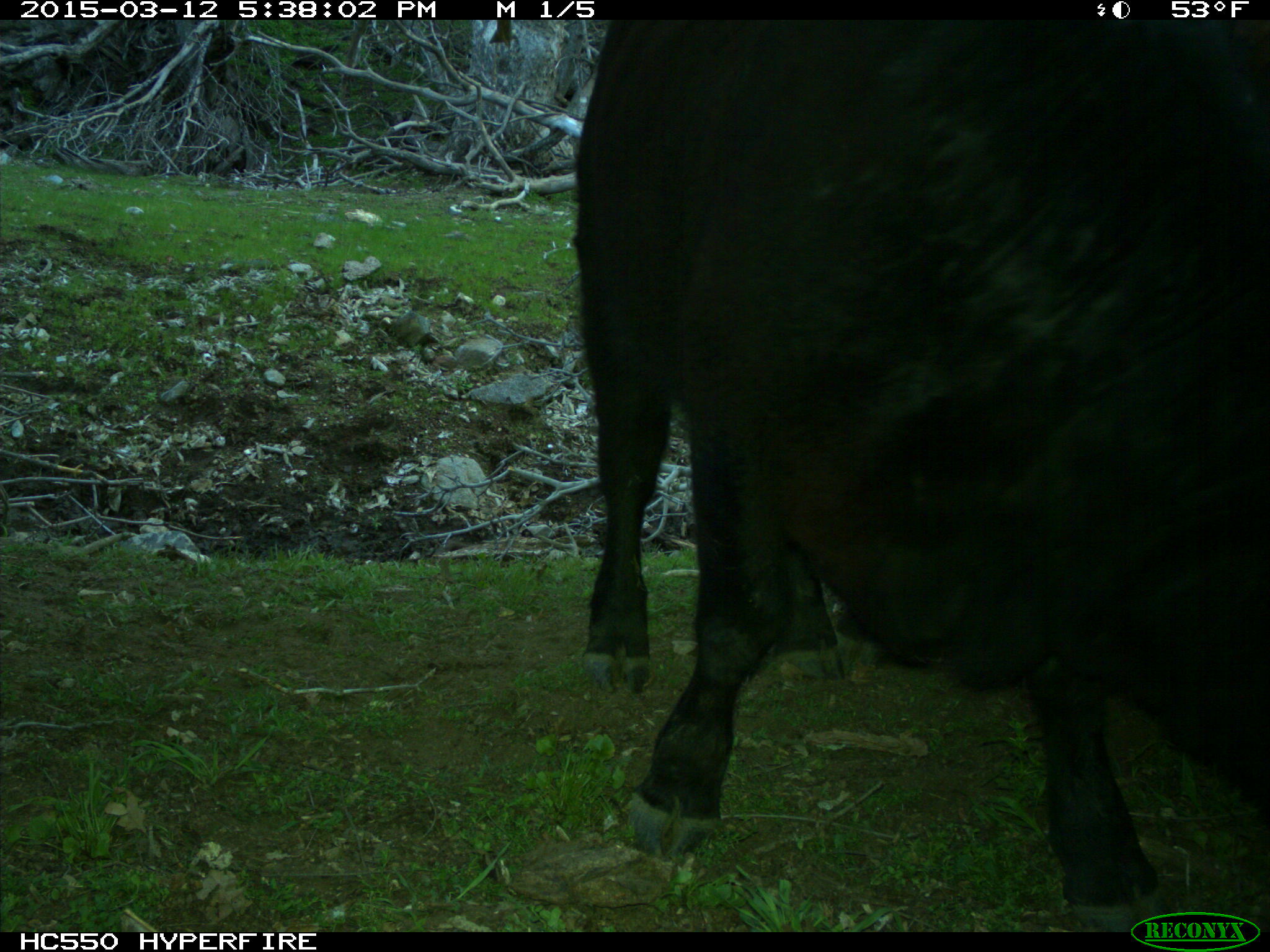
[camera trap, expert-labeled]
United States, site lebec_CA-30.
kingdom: Animalia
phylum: Chordata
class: Mammalia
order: Artiodactyla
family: Bovidae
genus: Bos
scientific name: Bos taurus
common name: domestic cow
Bos taurus (domestic cow).